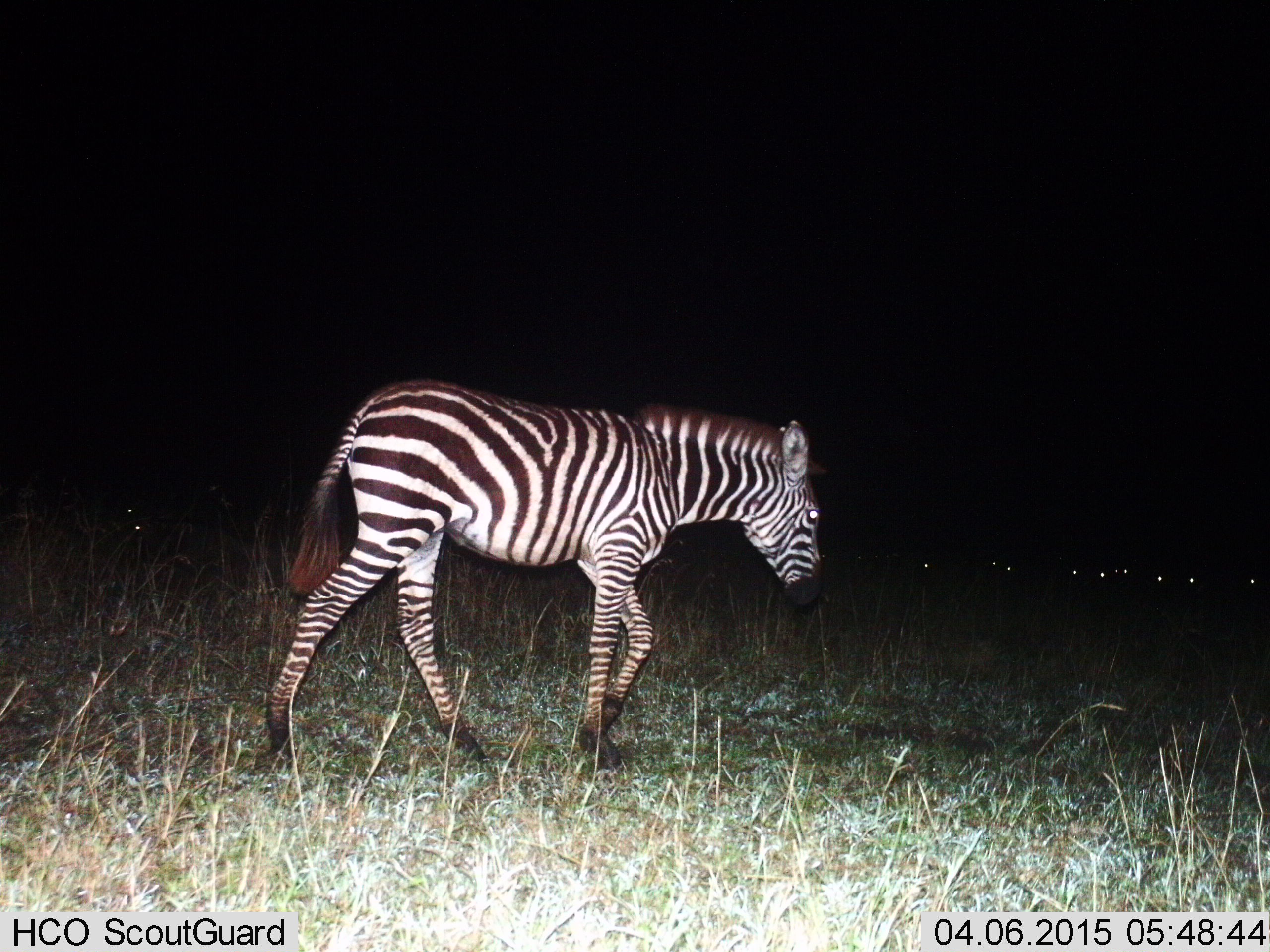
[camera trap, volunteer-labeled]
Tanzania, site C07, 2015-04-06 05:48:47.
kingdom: Animalia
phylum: Chordata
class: Mammalia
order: Perissodactyla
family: Equidae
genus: Equus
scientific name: Equus quagga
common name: plains zebra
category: zebra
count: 1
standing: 18%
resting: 0%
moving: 100%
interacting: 0%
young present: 18%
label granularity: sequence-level